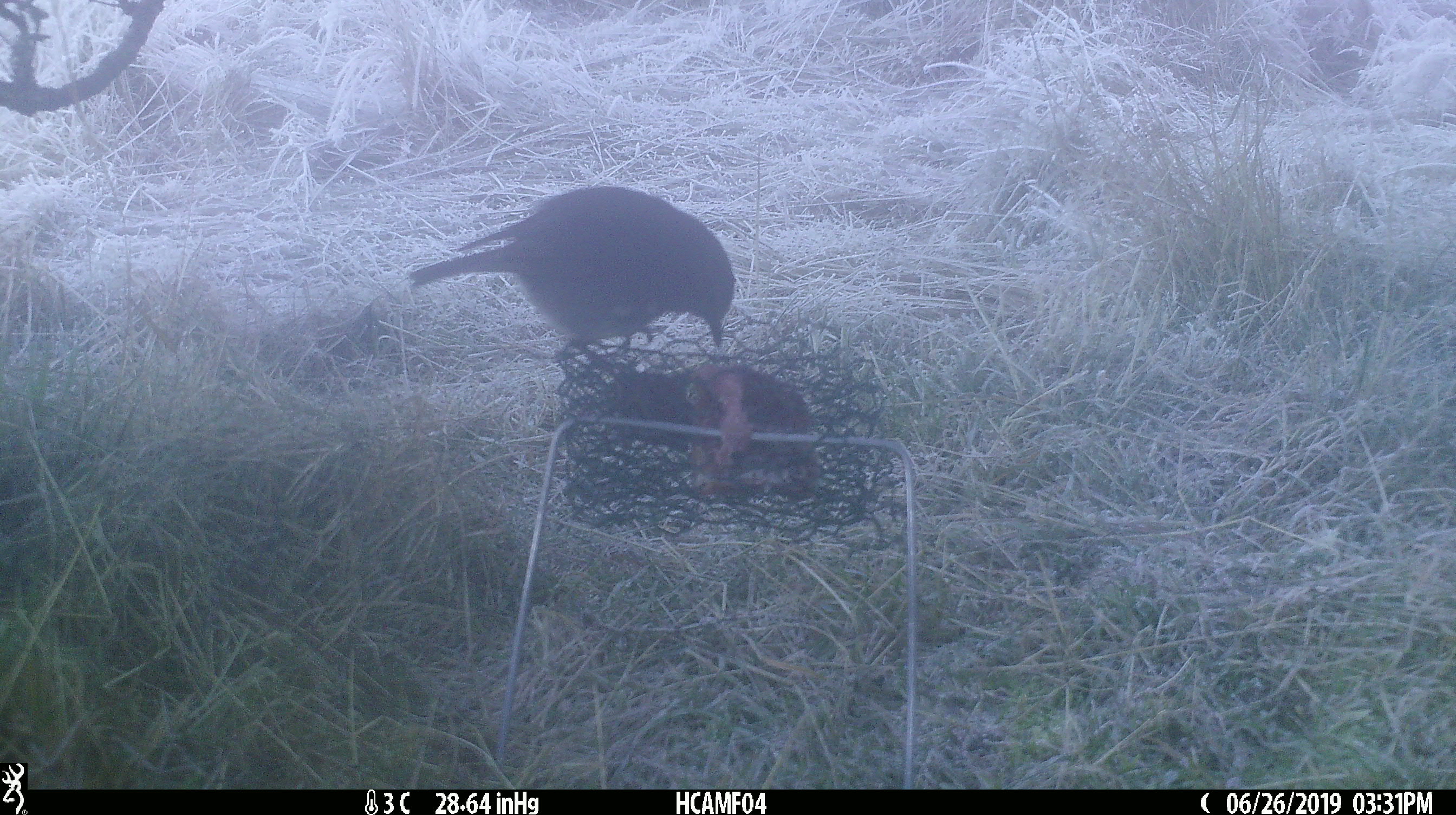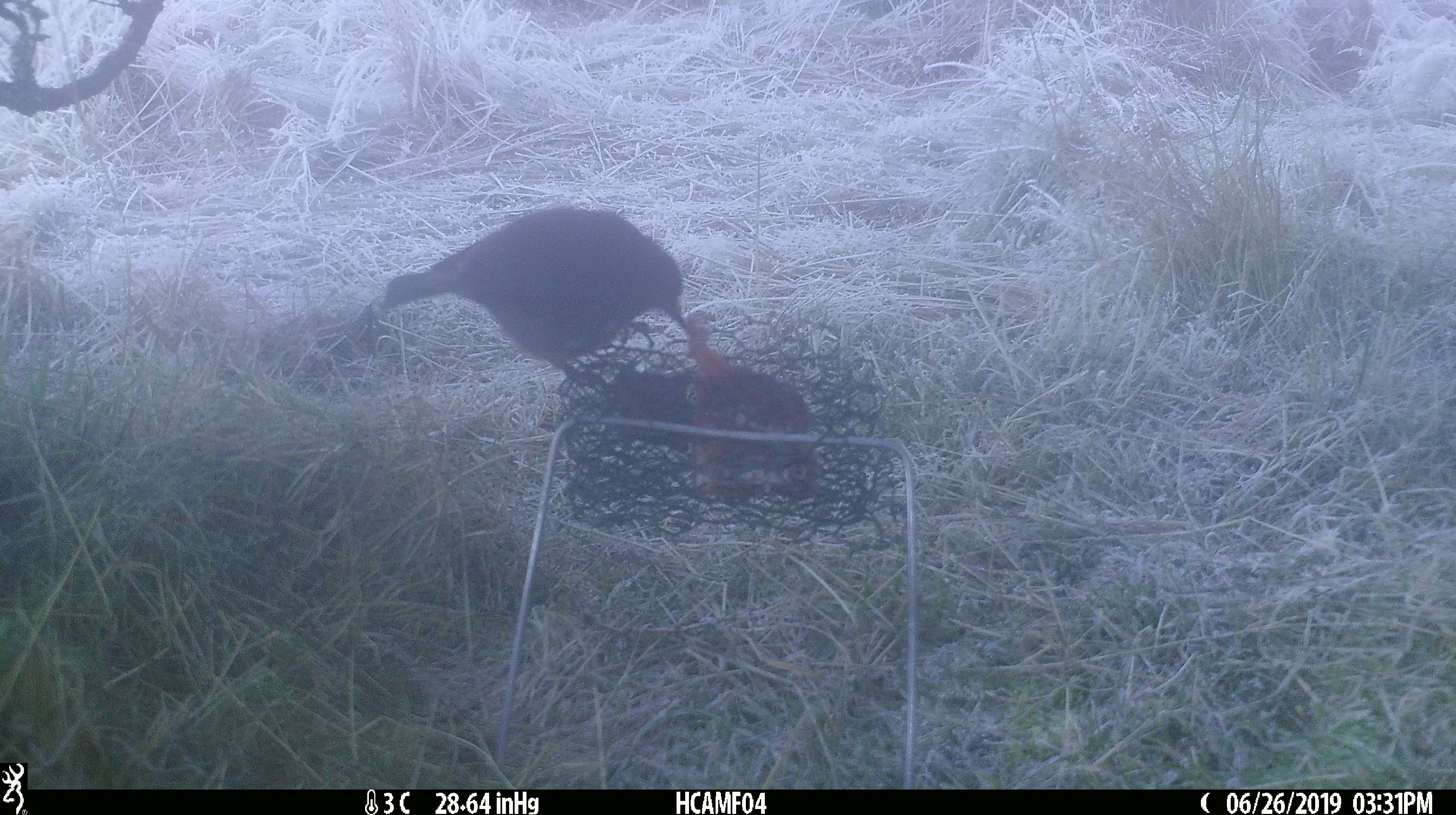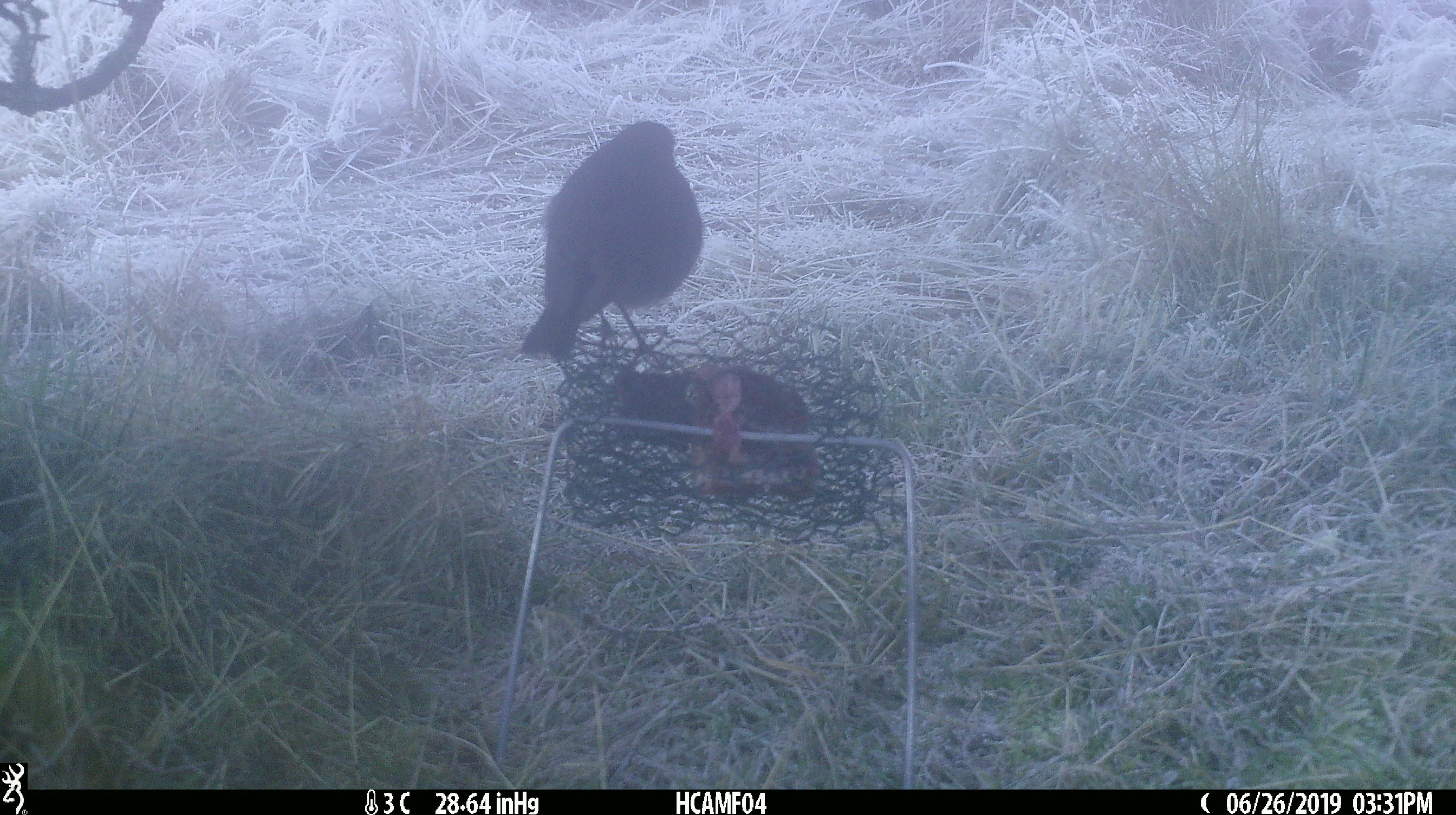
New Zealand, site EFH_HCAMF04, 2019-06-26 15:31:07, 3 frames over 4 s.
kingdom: Animalia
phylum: Chordata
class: Aves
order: Passeriformes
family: Petroicidae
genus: Petroica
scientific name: Petroica australis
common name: new zealand robin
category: robin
Robin (new zealand robin) (Petroica australis).